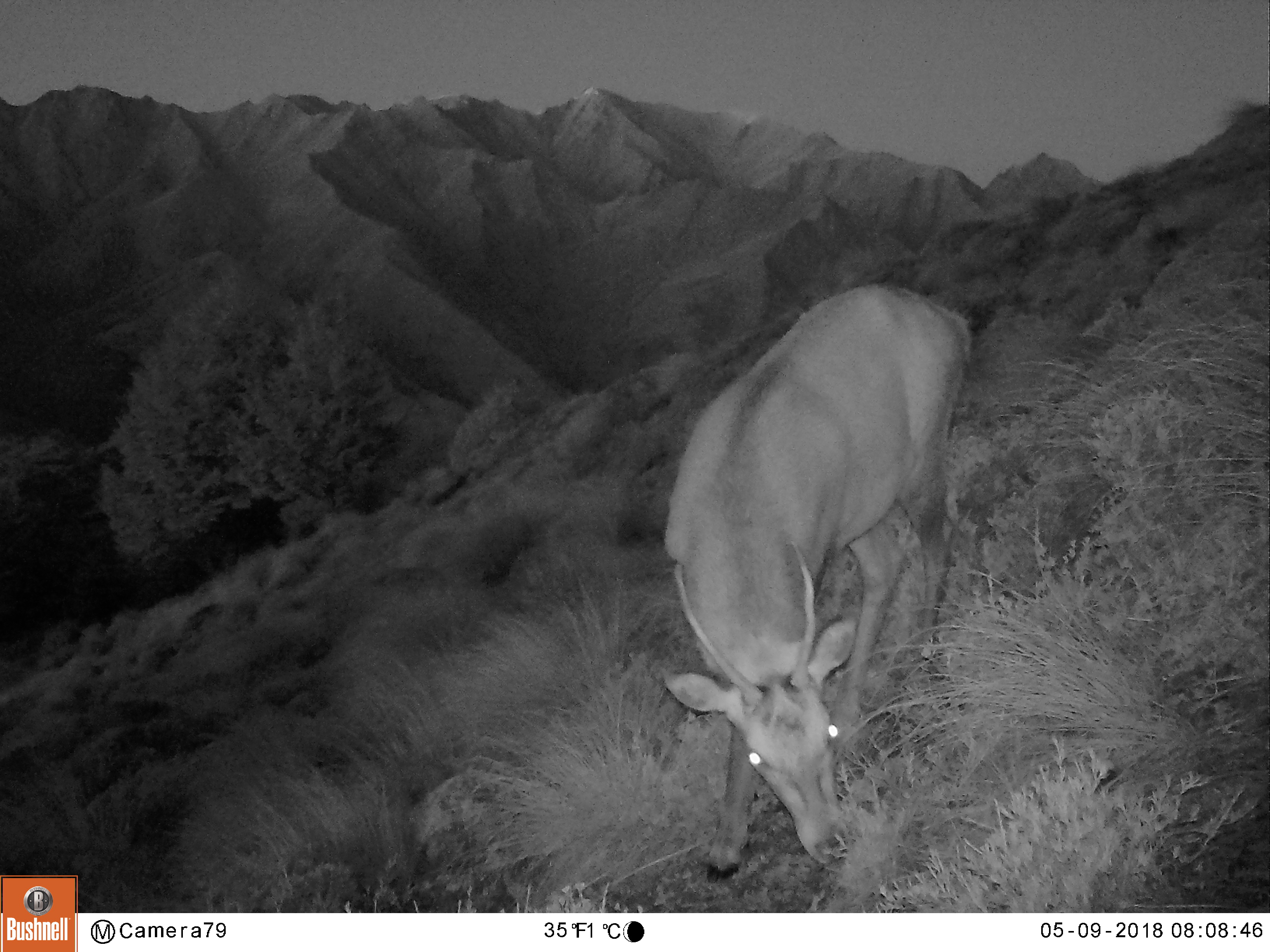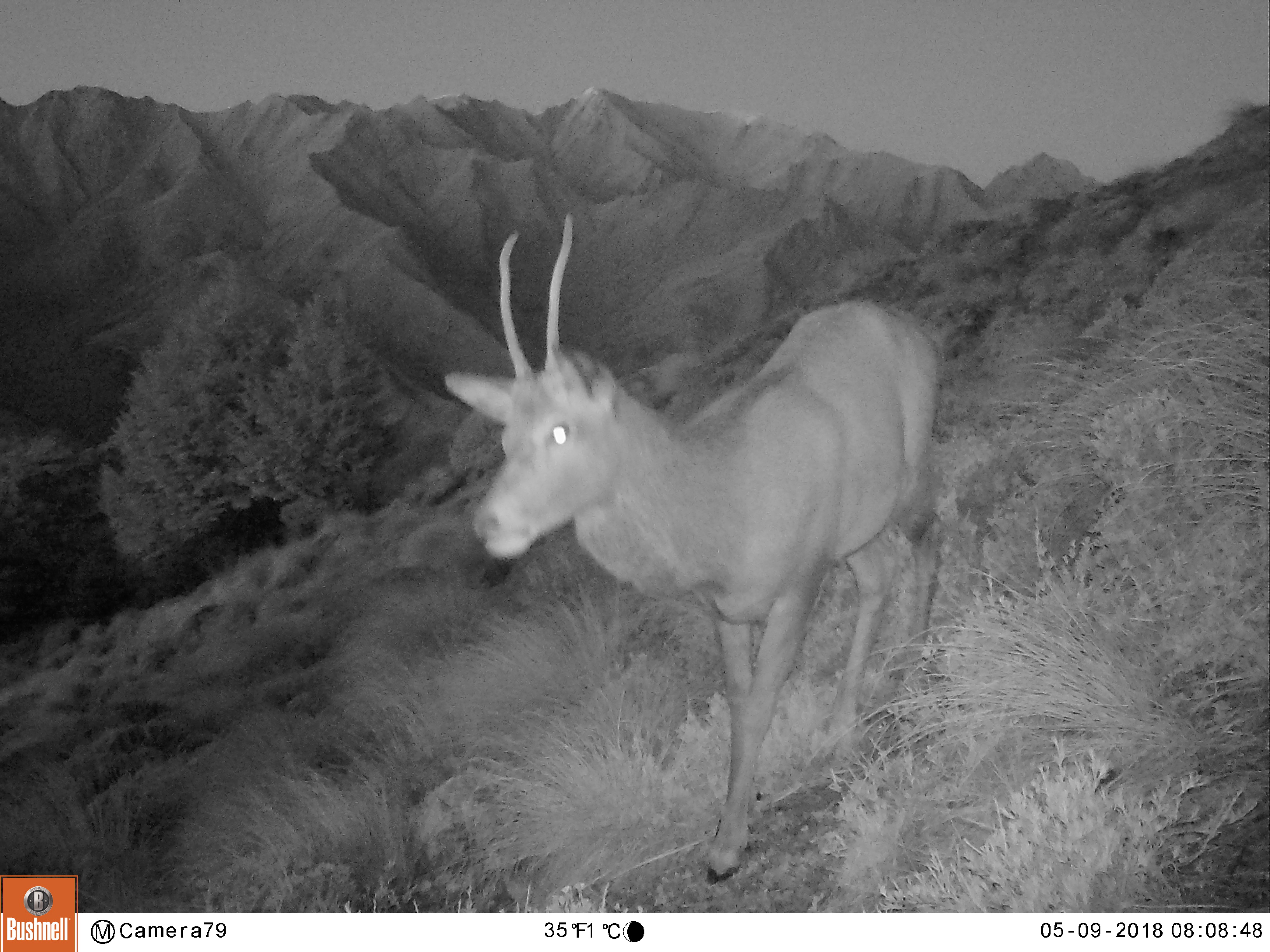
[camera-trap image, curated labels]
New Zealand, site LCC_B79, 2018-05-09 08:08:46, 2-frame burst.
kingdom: Animalia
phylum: Chordata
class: Mammalia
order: Artiodactyla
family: Cervidae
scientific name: Cervidae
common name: deer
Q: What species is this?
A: Deer (Cervidae).